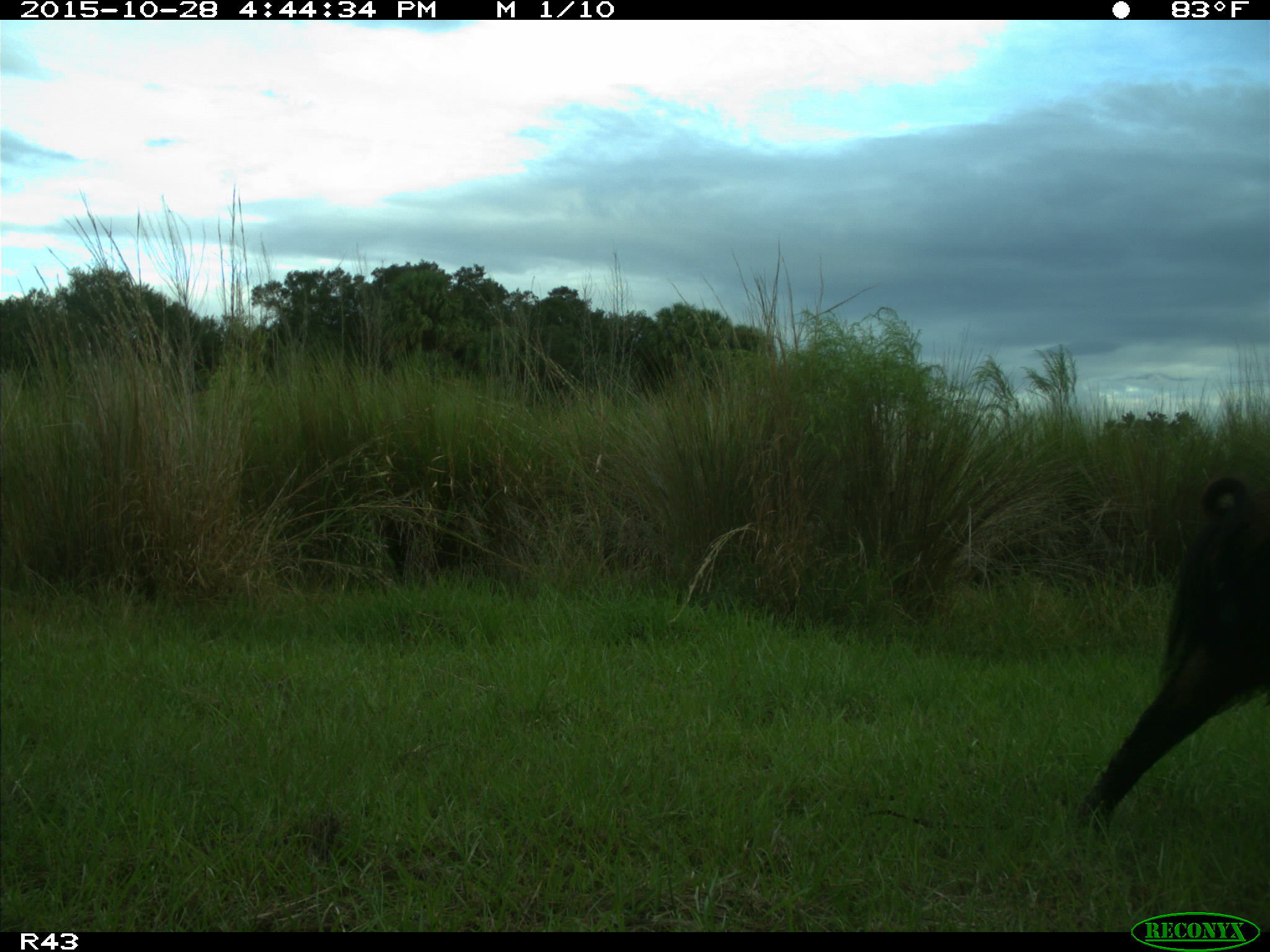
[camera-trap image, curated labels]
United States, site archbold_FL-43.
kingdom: Animalia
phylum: Chordata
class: Mammalia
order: Artiodactyla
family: Suidae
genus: Sus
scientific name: Sus scrofa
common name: wild boar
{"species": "Sus scrofa (wild boar)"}